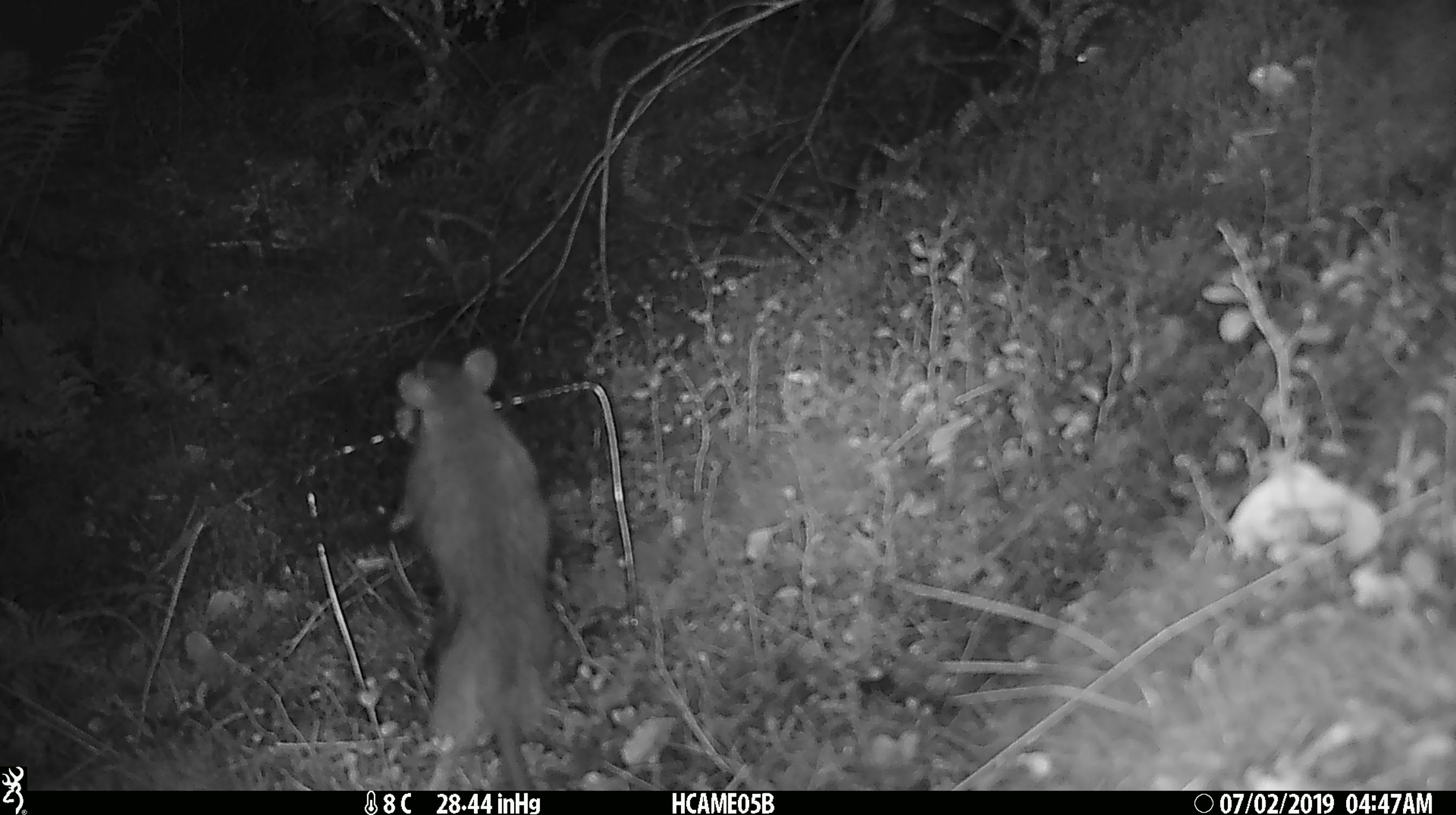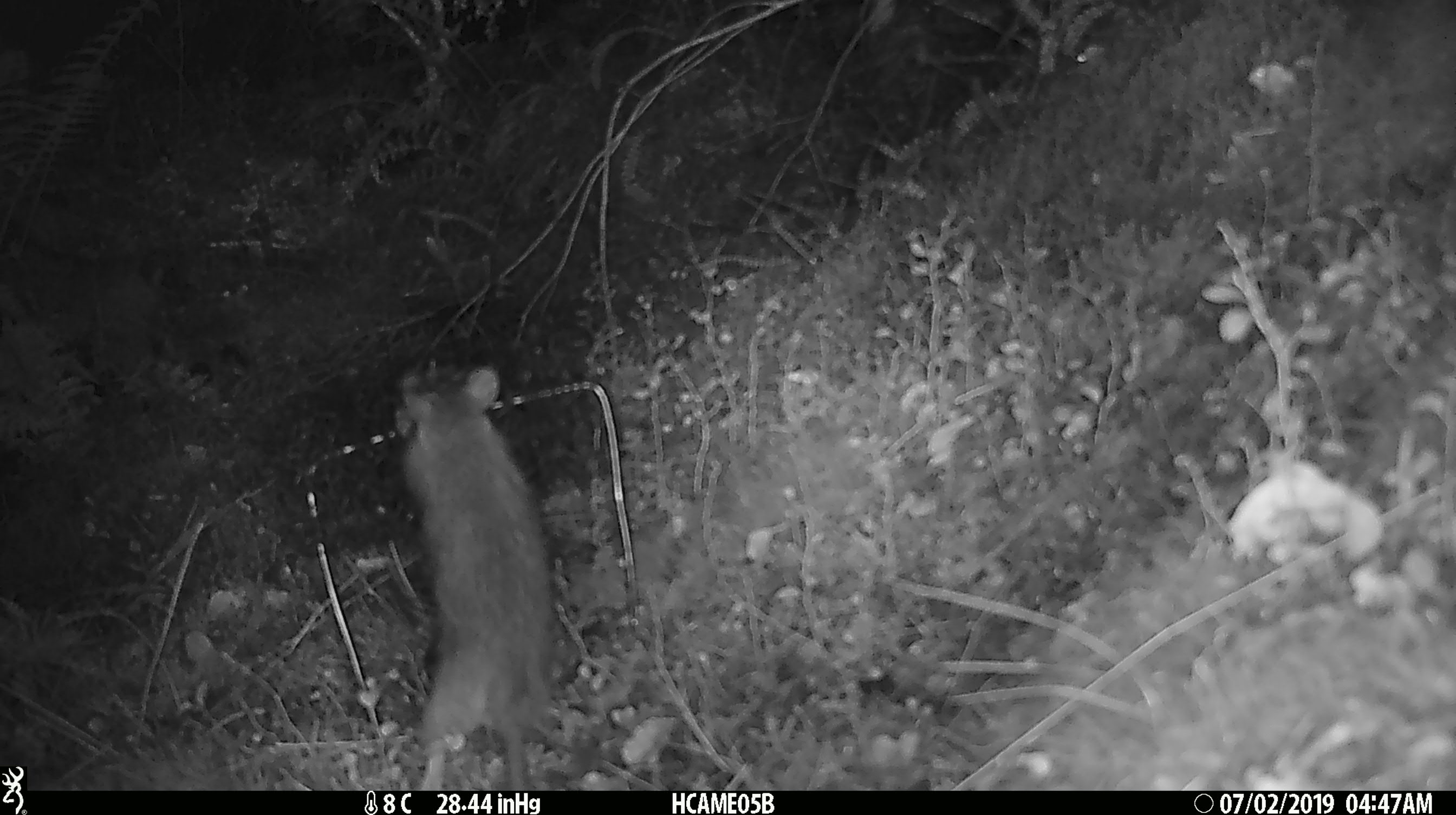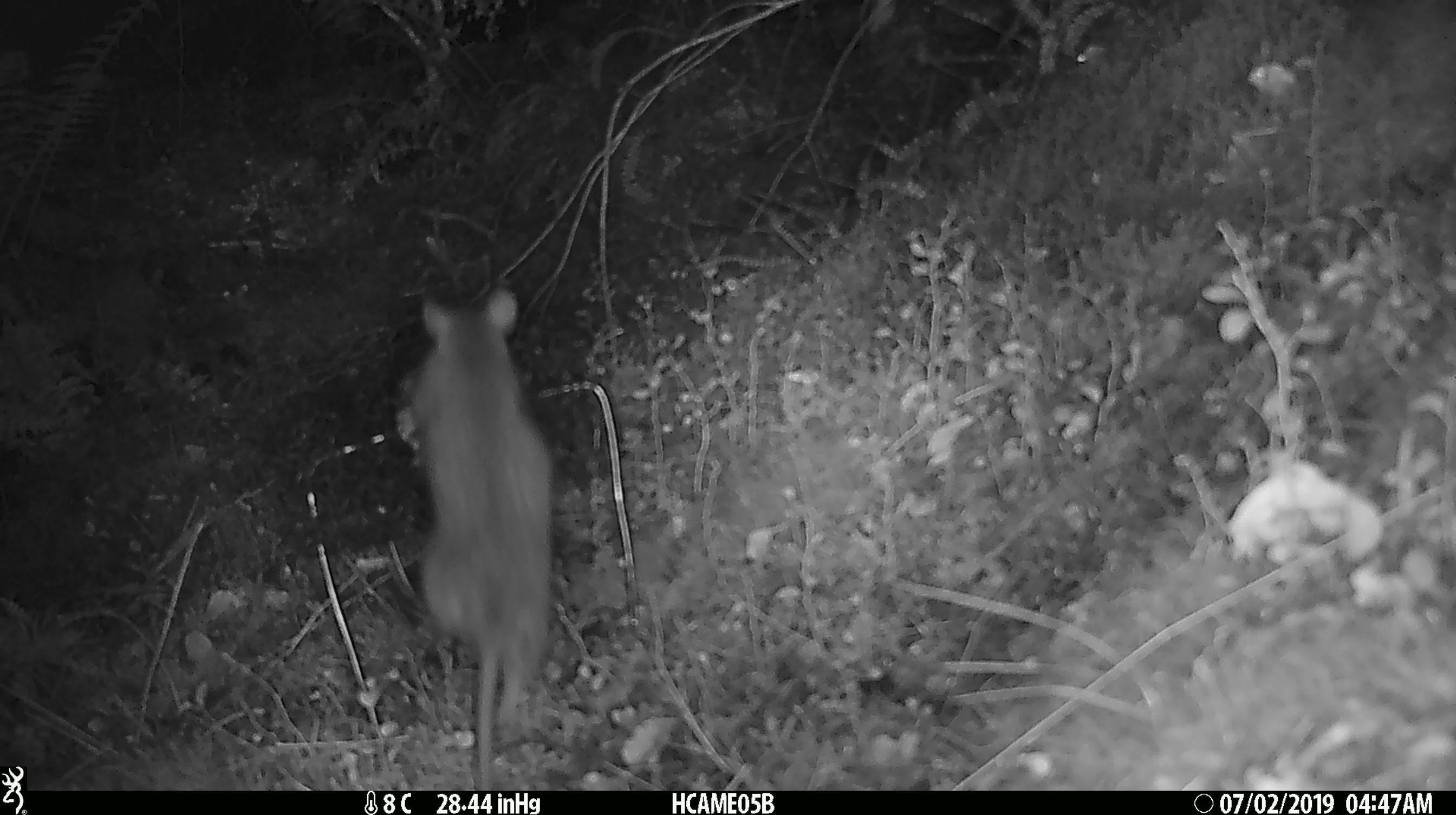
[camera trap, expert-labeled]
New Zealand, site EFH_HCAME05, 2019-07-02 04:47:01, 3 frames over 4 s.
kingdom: Animalia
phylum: Chordata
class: Mammalia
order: Rodentia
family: Muridae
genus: Rattus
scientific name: Rattus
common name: rat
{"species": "rat (Rattus)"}